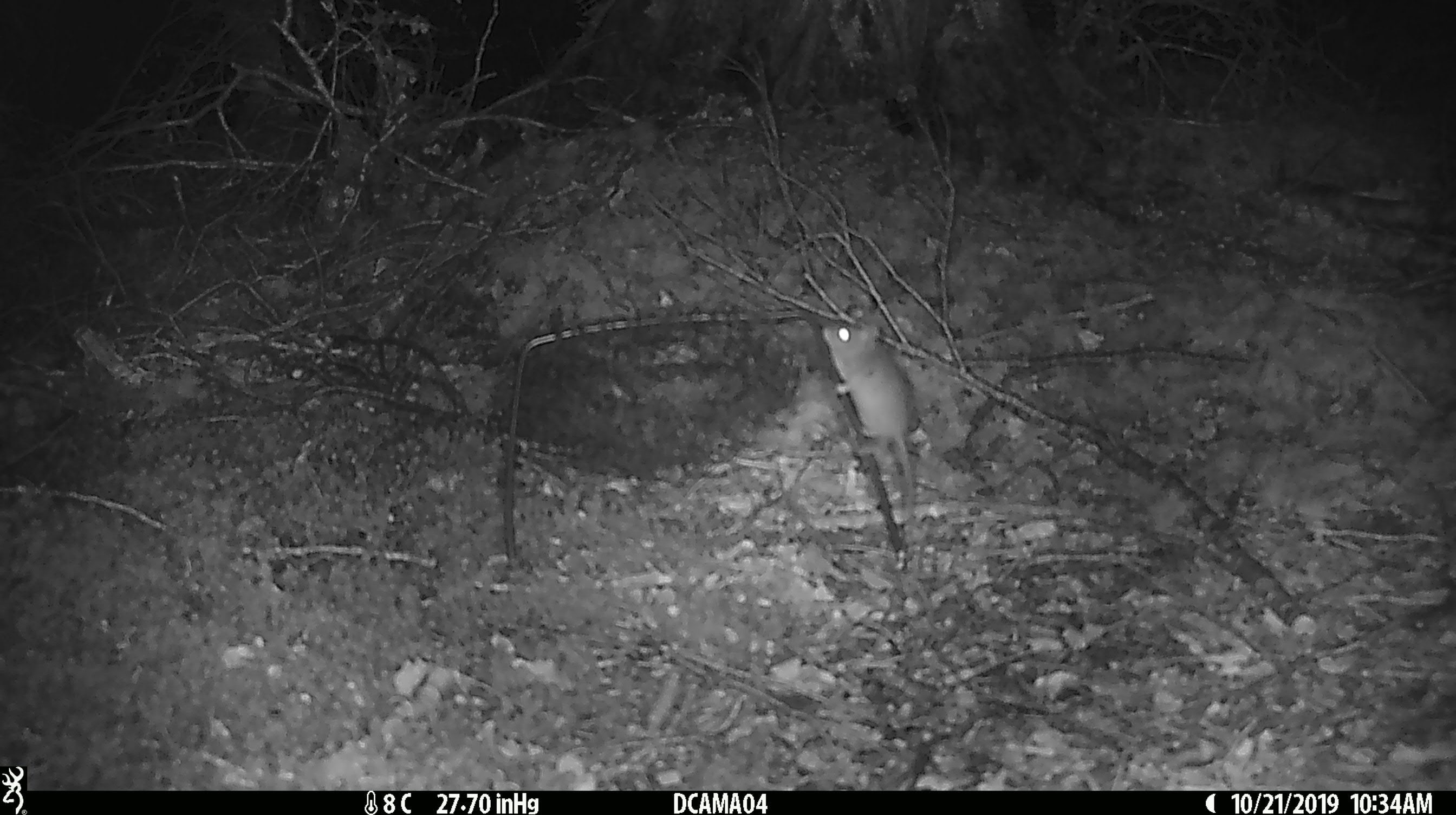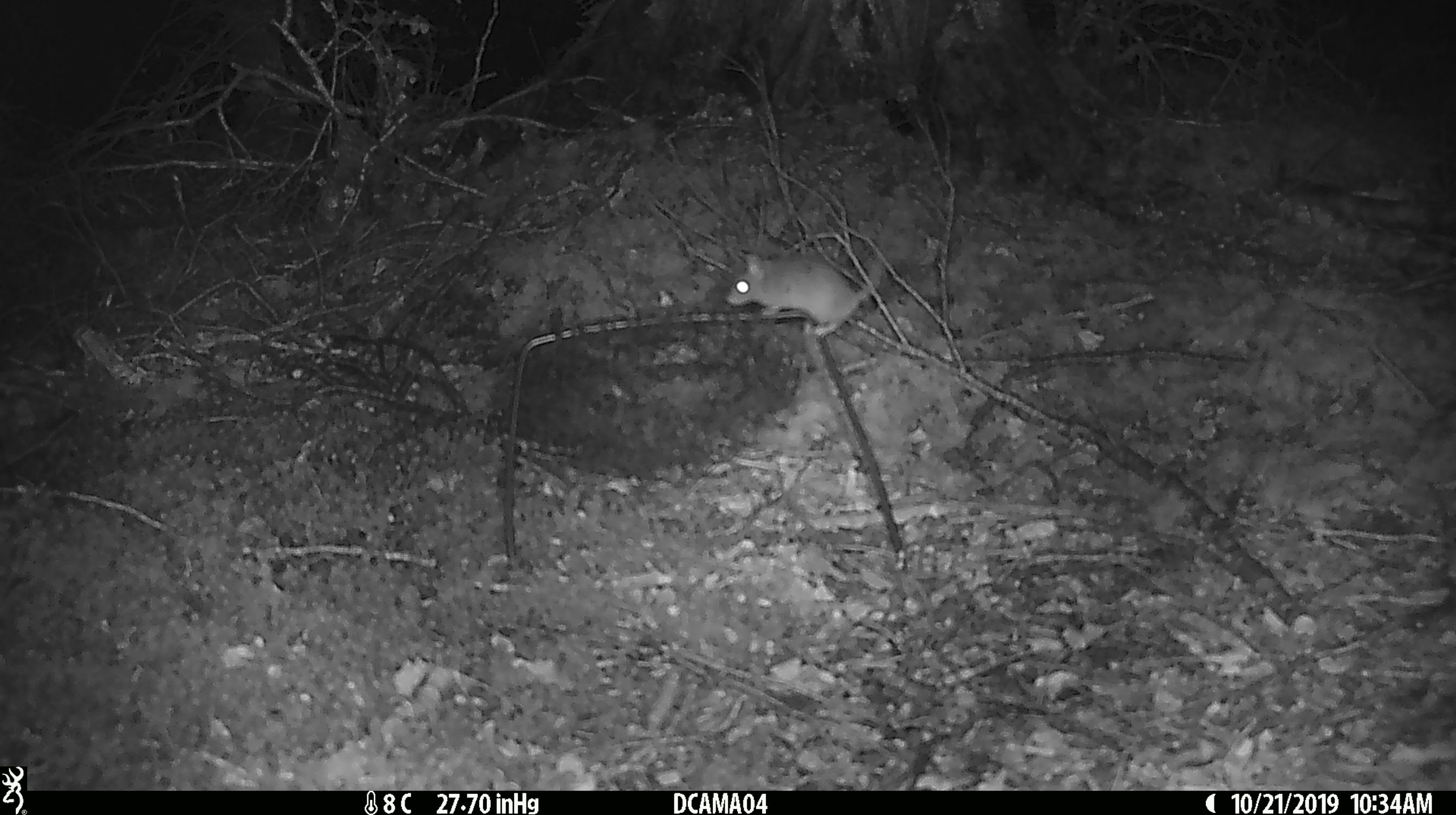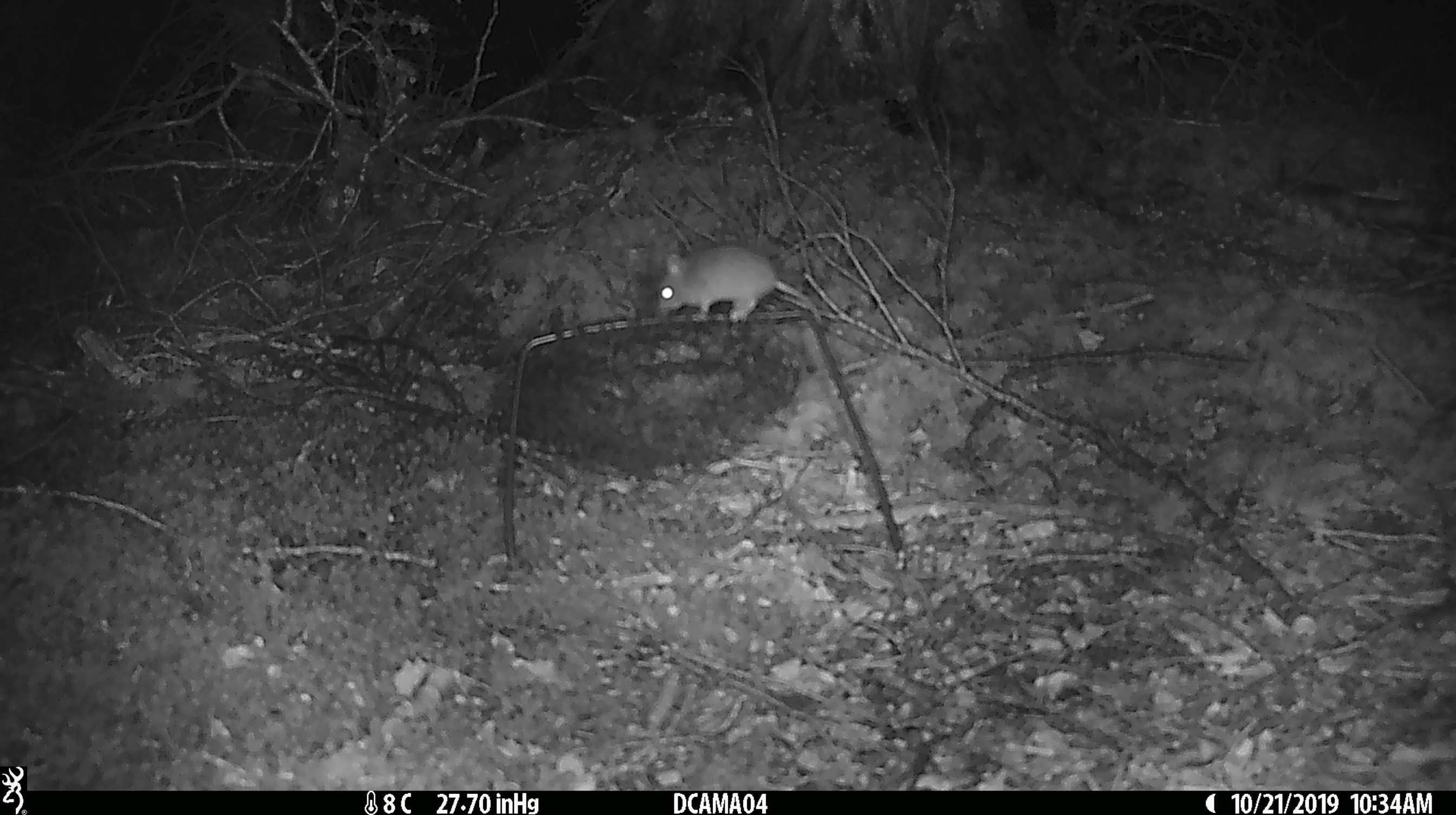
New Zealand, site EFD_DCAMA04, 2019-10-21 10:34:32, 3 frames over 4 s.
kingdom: Animalia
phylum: Chordata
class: Mammalia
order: Rodentia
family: Muridae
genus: Mus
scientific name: Mus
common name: mouse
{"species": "mouse (Mus)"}